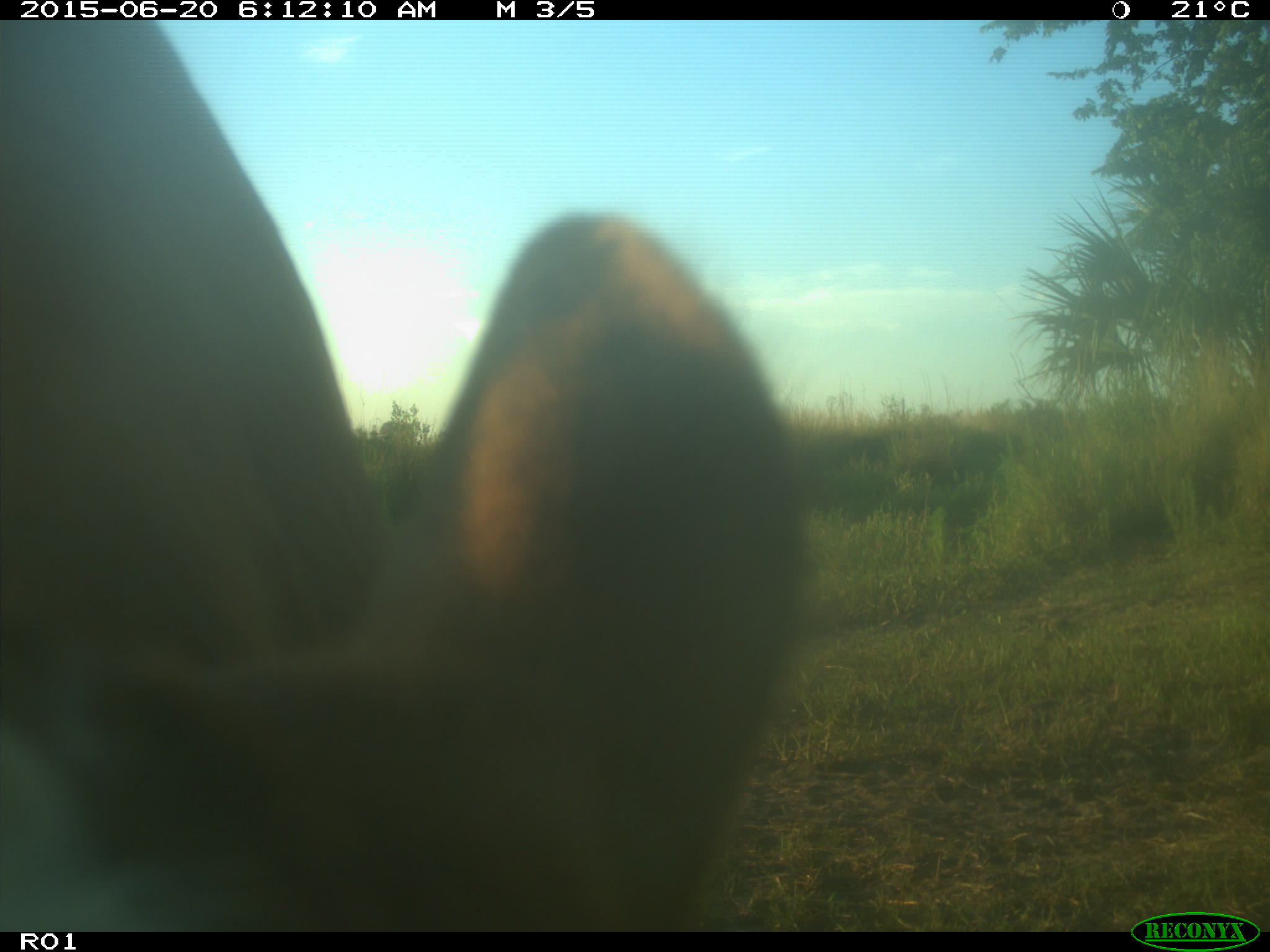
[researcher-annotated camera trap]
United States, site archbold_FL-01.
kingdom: Animalia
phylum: Chordata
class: Mammalia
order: Artiodactyla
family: Bovidae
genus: Bos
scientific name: Bos taurus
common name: domestic cow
Bos taurus (domestic cow).